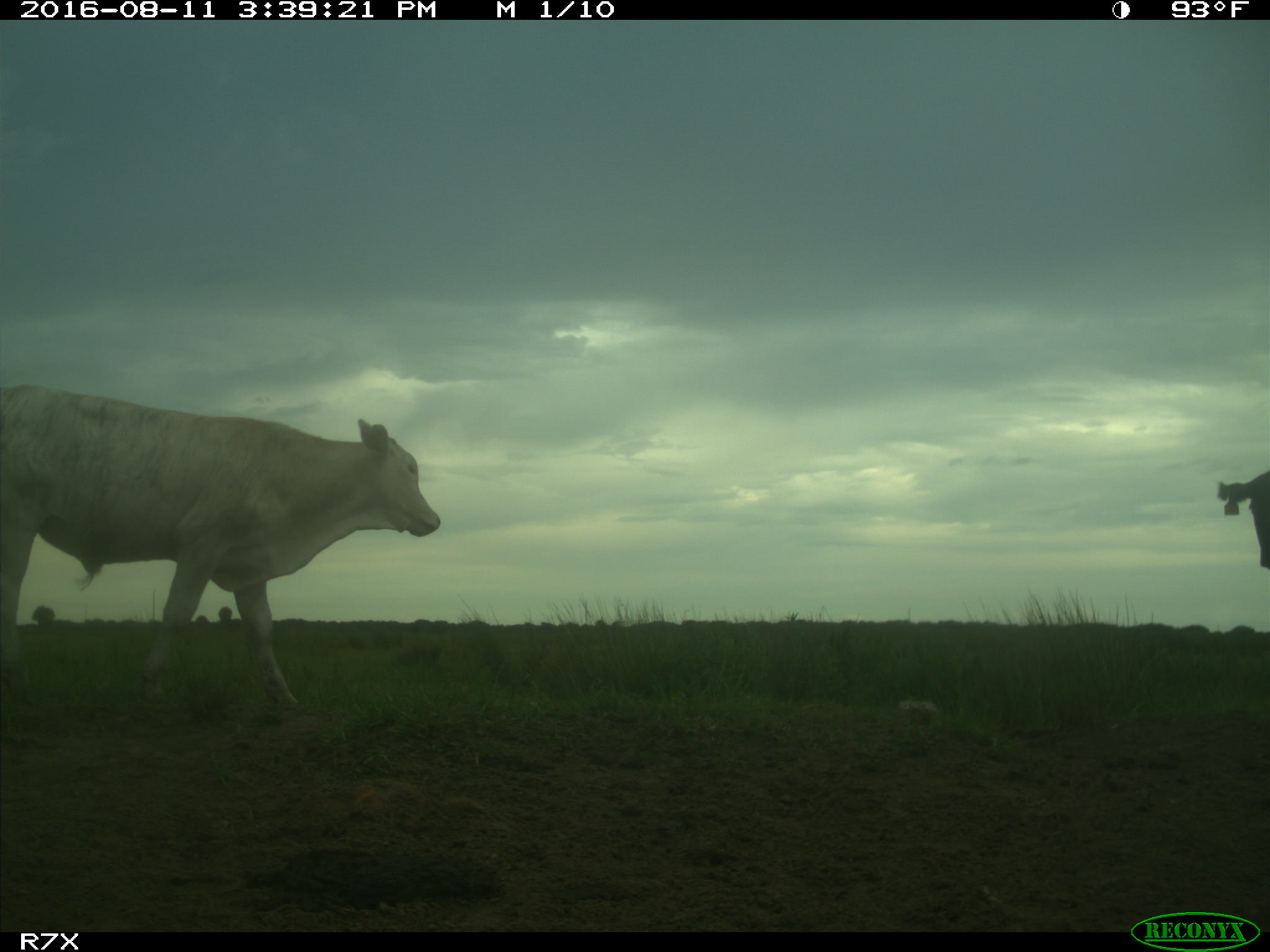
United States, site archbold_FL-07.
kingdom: Animalia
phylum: Chordata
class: Mammalia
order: Artiodactyla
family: Bovidae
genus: Bos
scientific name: Bos taurus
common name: domestic cow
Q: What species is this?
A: Bos taurus (domestic cow).